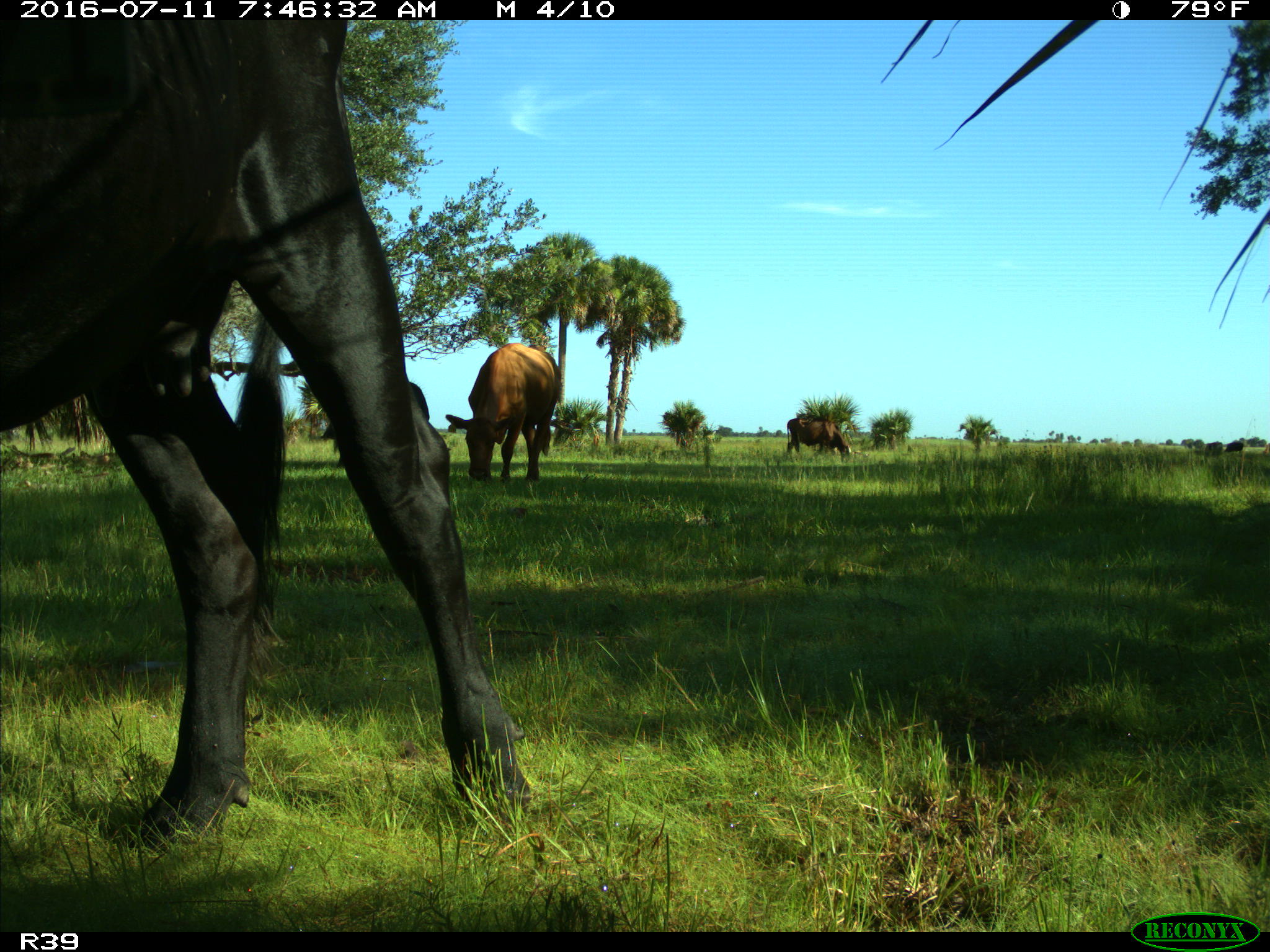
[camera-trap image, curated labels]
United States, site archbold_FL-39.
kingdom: Animalia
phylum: Chordata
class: Mammalia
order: Artiodactyla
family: Bovidae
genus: Bos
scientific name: Bos taurus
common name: domestic cow